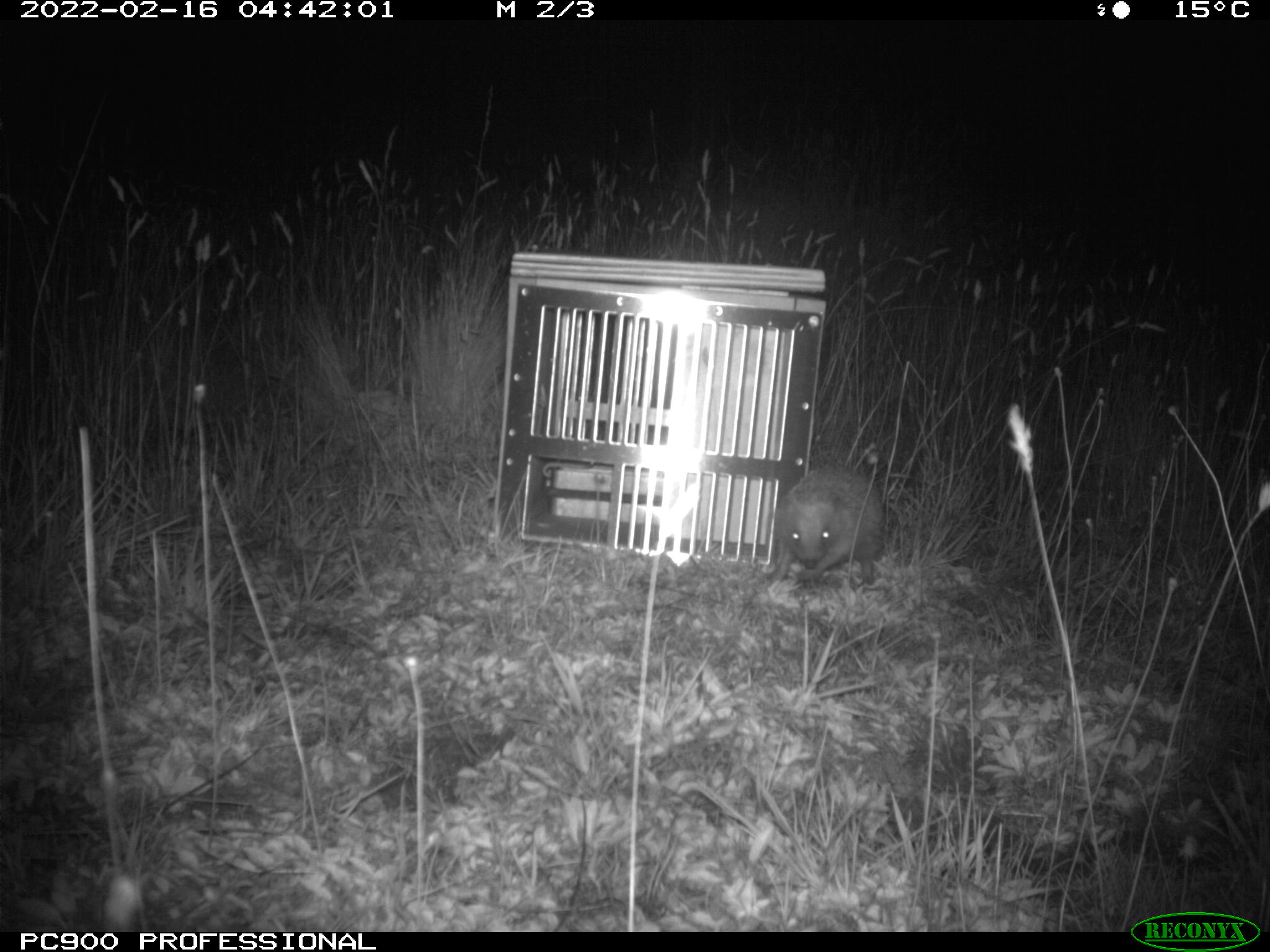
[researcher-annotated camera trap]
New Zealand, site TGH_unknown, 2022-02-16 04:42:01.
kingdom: Animalia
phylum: Chordata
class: Mammalia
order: Eulipotyphla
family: Erinaceidae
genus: Erinaceus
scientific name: Erinaceus europaeus europaeus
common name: european hedgehog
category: hedgehog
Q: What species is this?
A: Hedgehog (european hedgehog) (Erinaceus europaeus europaeus).